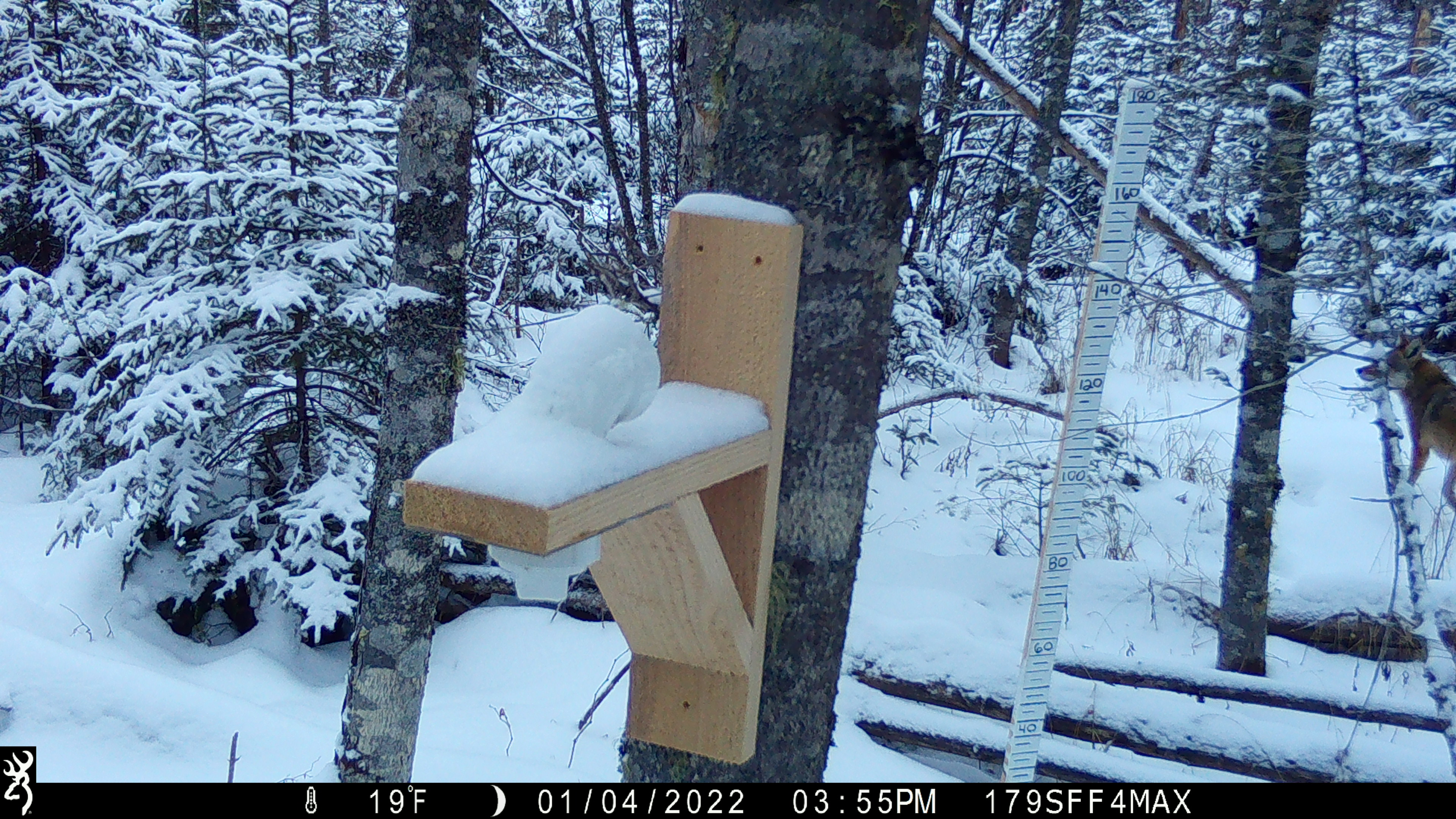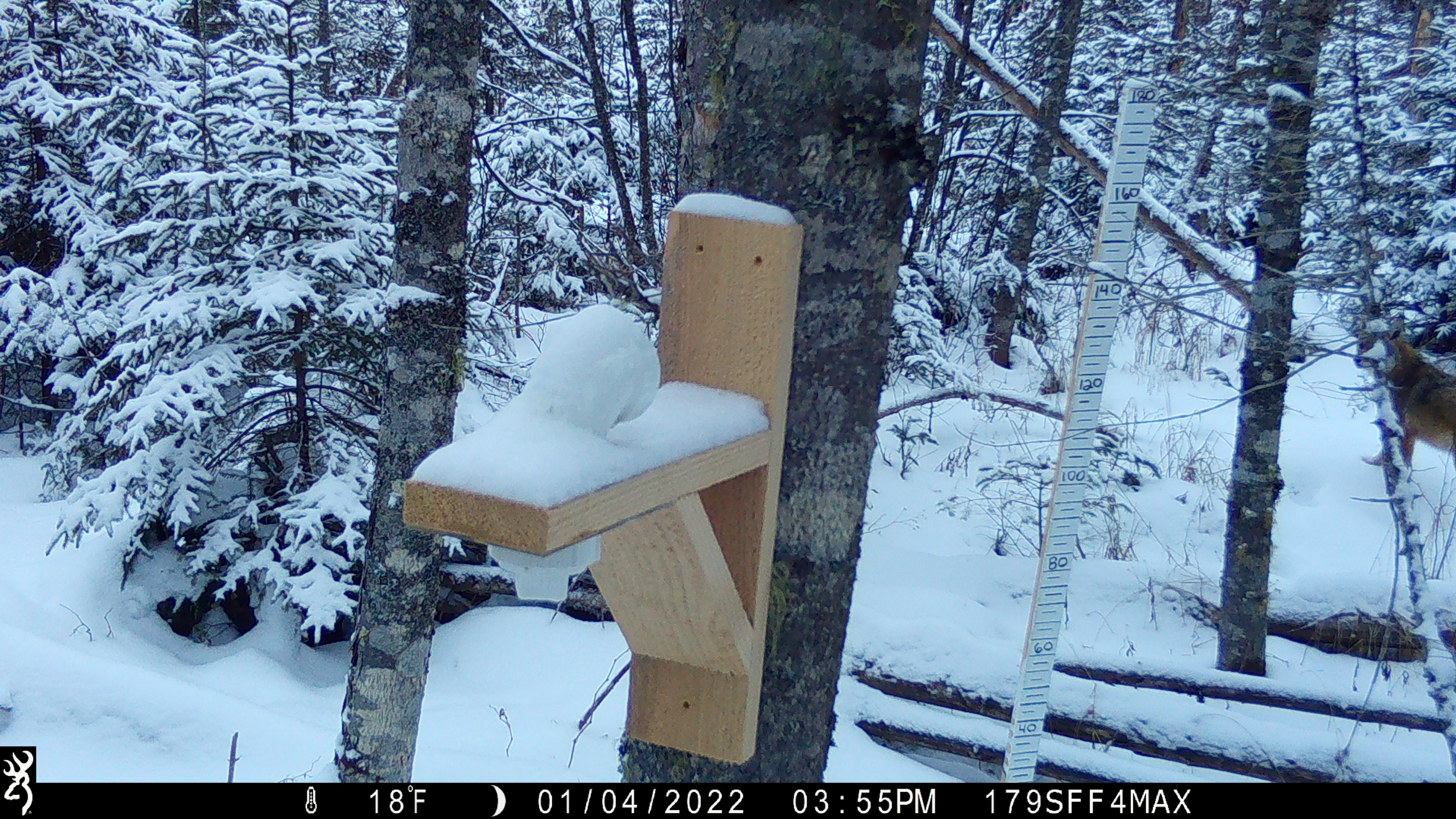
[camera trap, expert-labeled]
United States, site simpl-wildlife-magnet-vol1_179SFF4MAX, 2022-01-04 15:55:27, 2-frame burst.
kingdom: Animalia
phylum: Chordata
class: Mammalia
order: Carnivora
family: Canidae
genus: Canis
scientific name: Canis latrans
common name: coyote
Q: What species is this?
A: Coyote (Canis latrans).